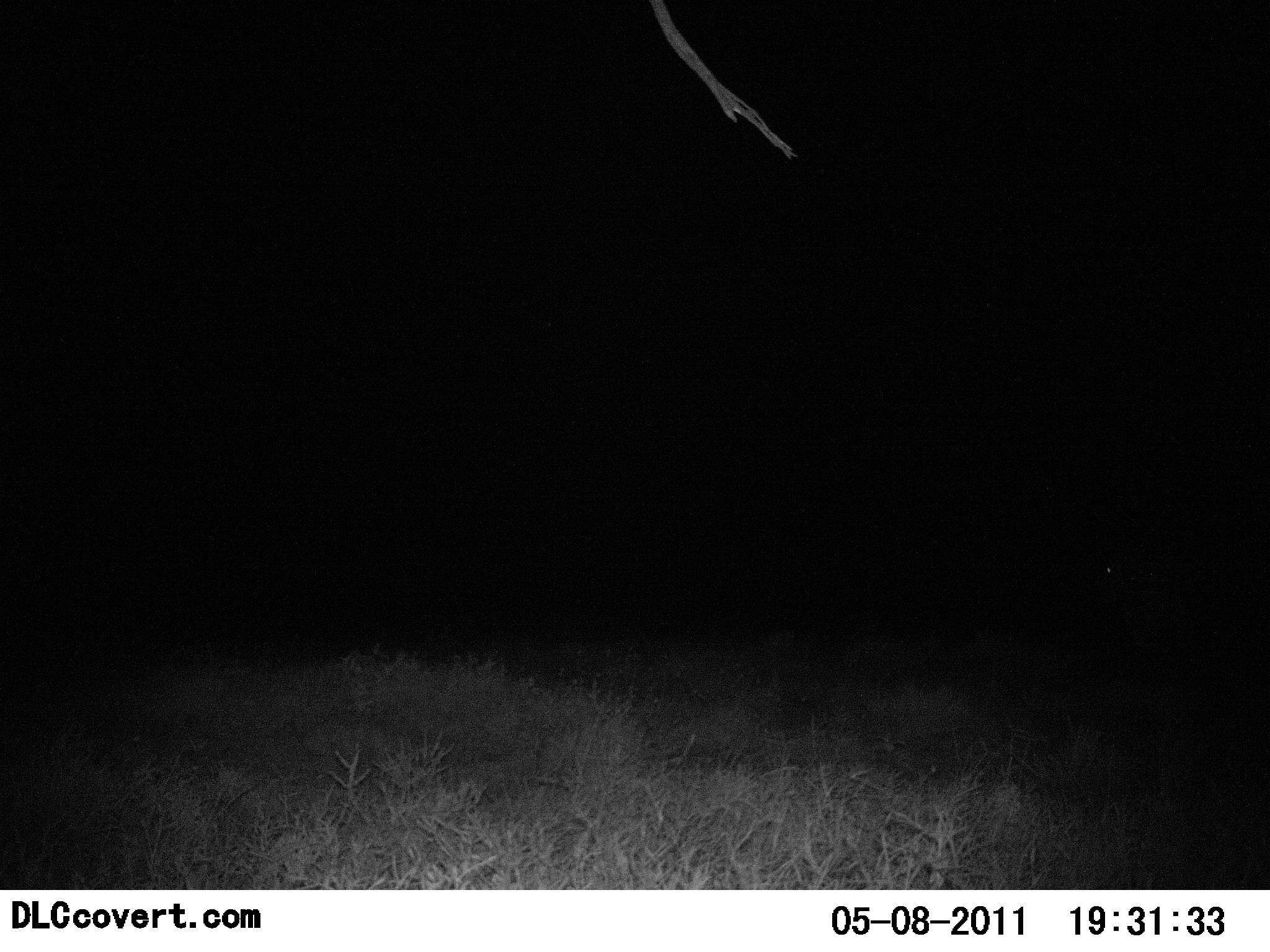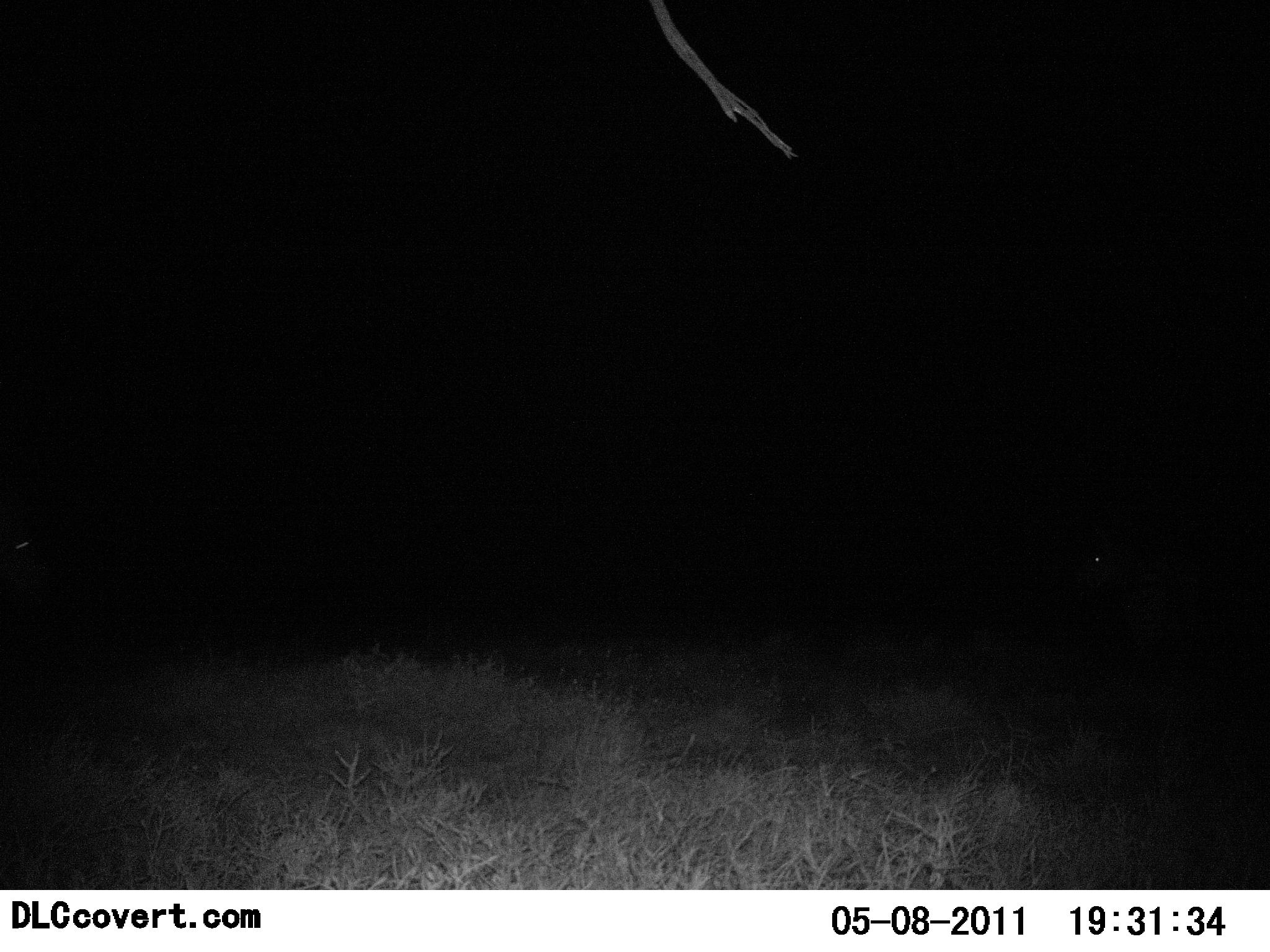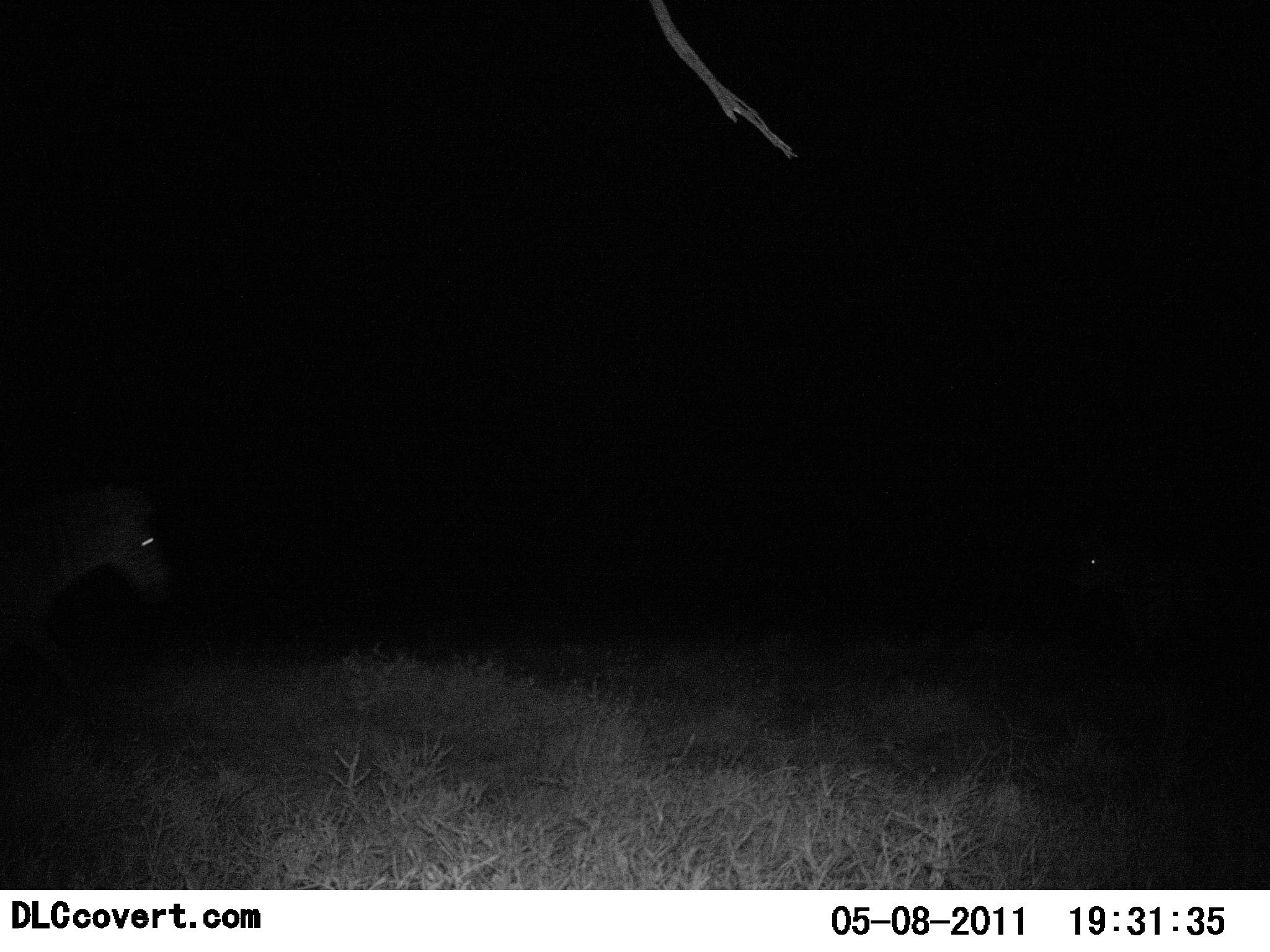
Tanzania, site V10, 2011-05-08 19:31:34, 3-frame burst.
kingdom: Animalia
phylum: Chordata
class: Mammalia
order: Perissodactyla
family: Equidae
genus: Equus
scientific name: Equus quagga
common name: plains zebra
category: zebra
Zebra (plains zebra) (Equus quagga), count 1. Behavior (volunteer vote fractions): standing 17%, resting 0%, moving 83%, interacting 0%. Young present (vote fraction): 0%. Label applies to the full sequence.